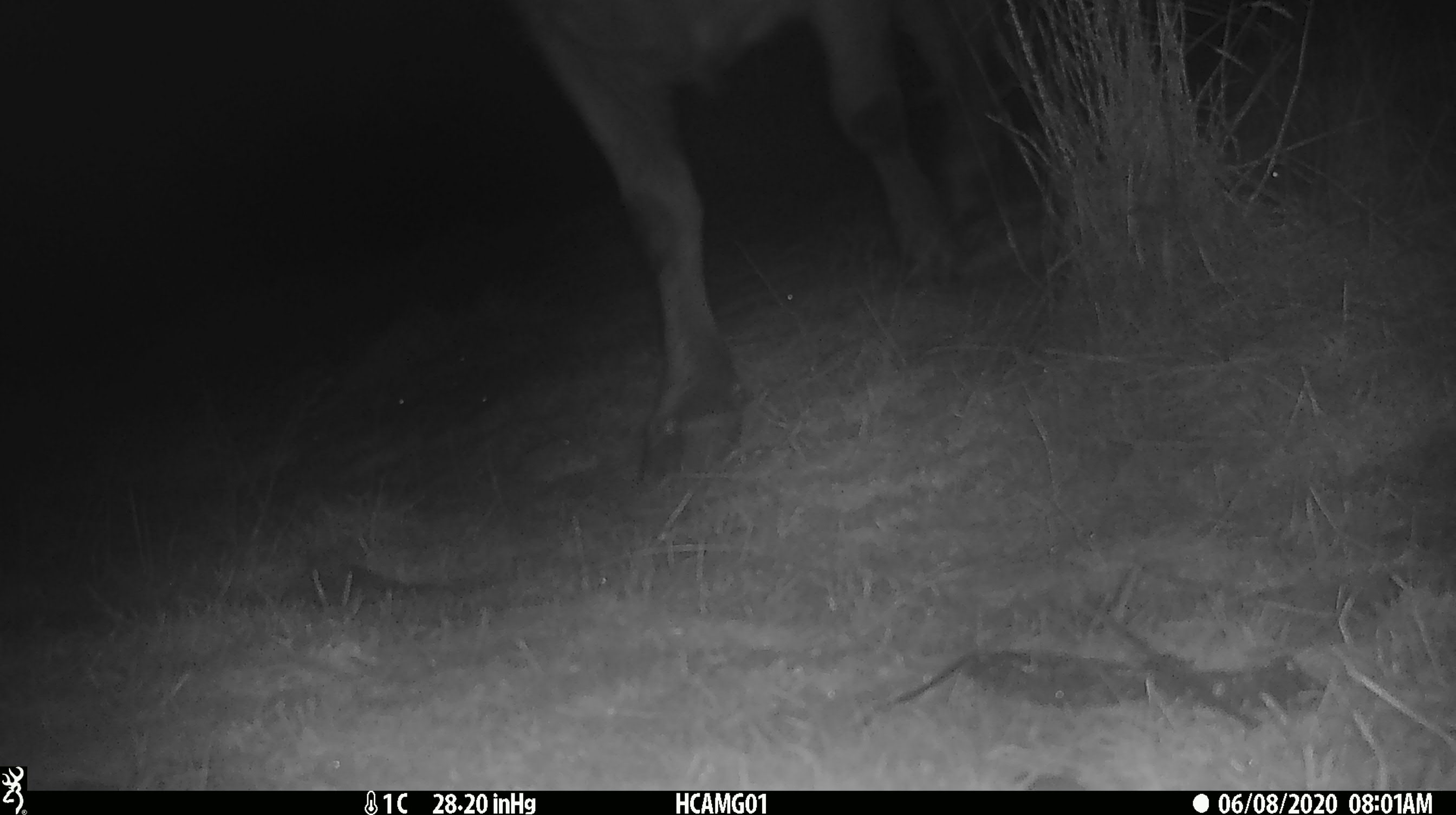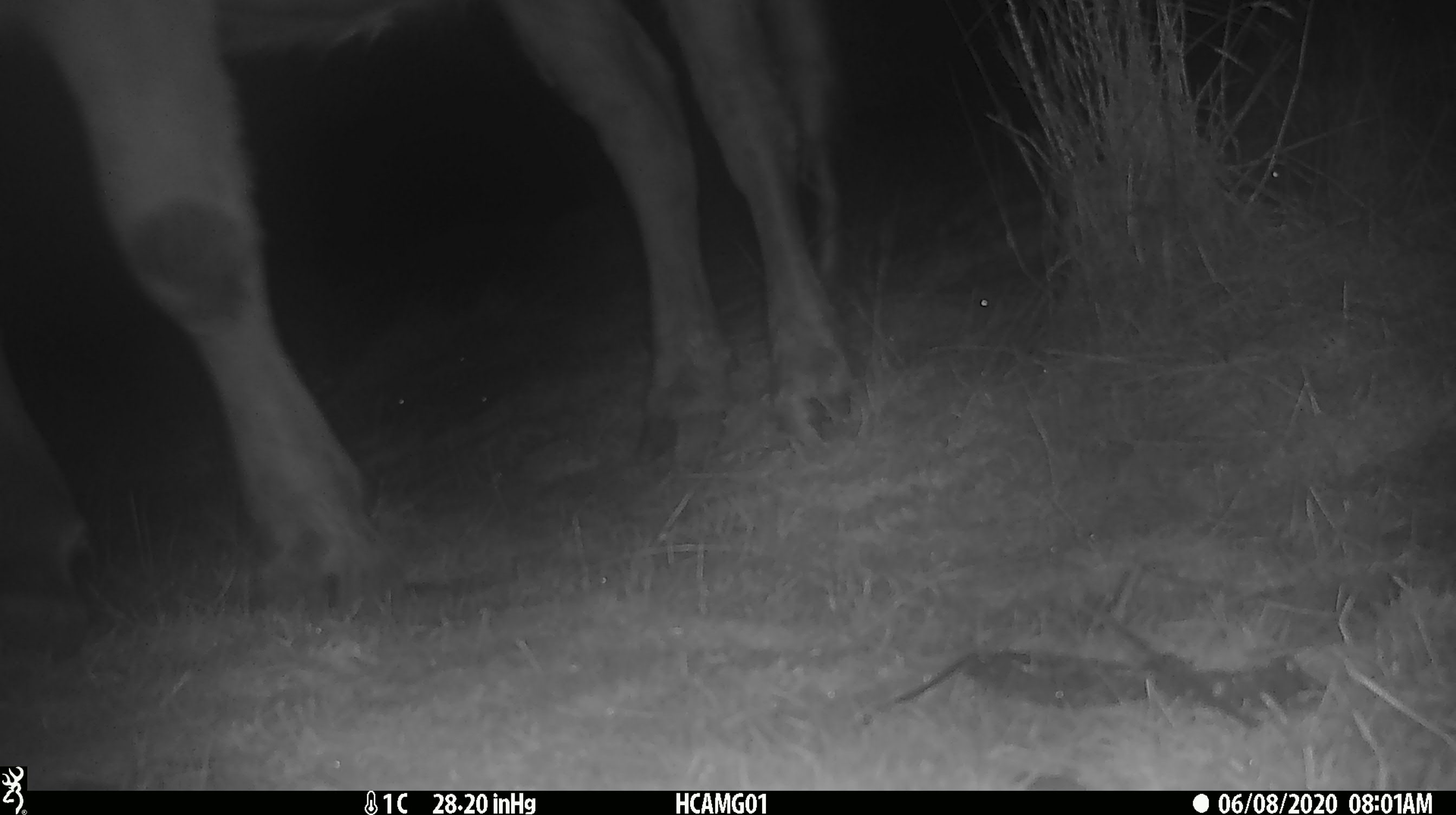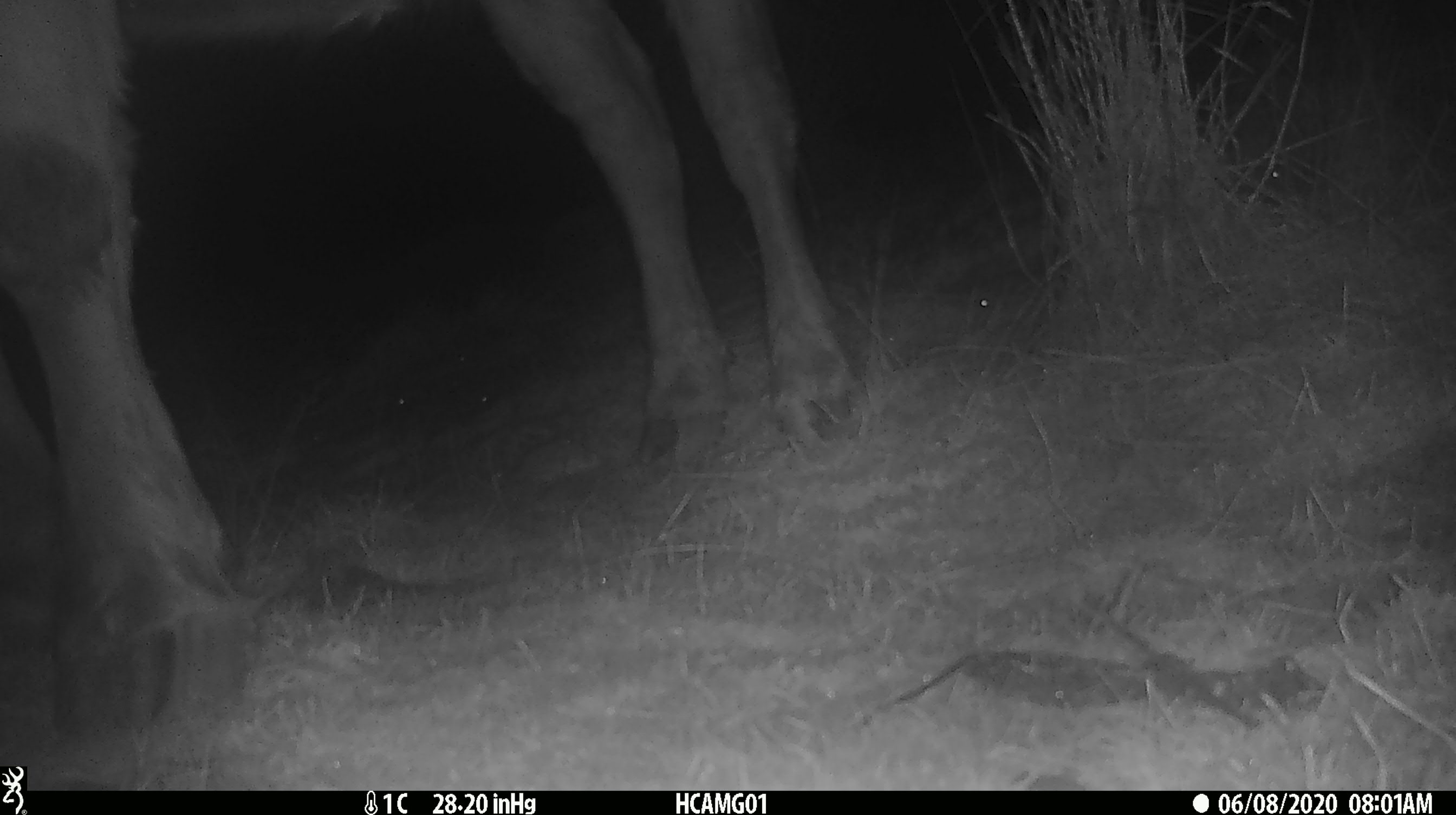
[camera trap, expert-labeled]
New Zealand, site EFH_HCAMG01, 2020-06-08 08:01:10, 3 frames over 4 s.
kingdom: Animalia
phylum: Chordata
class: Mammalia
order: Artiodactyla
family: Bovidae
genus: Bos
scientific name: Bos taurus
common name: domestic cow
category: cow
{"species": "cow (domestic cow) (Bos taurus)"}